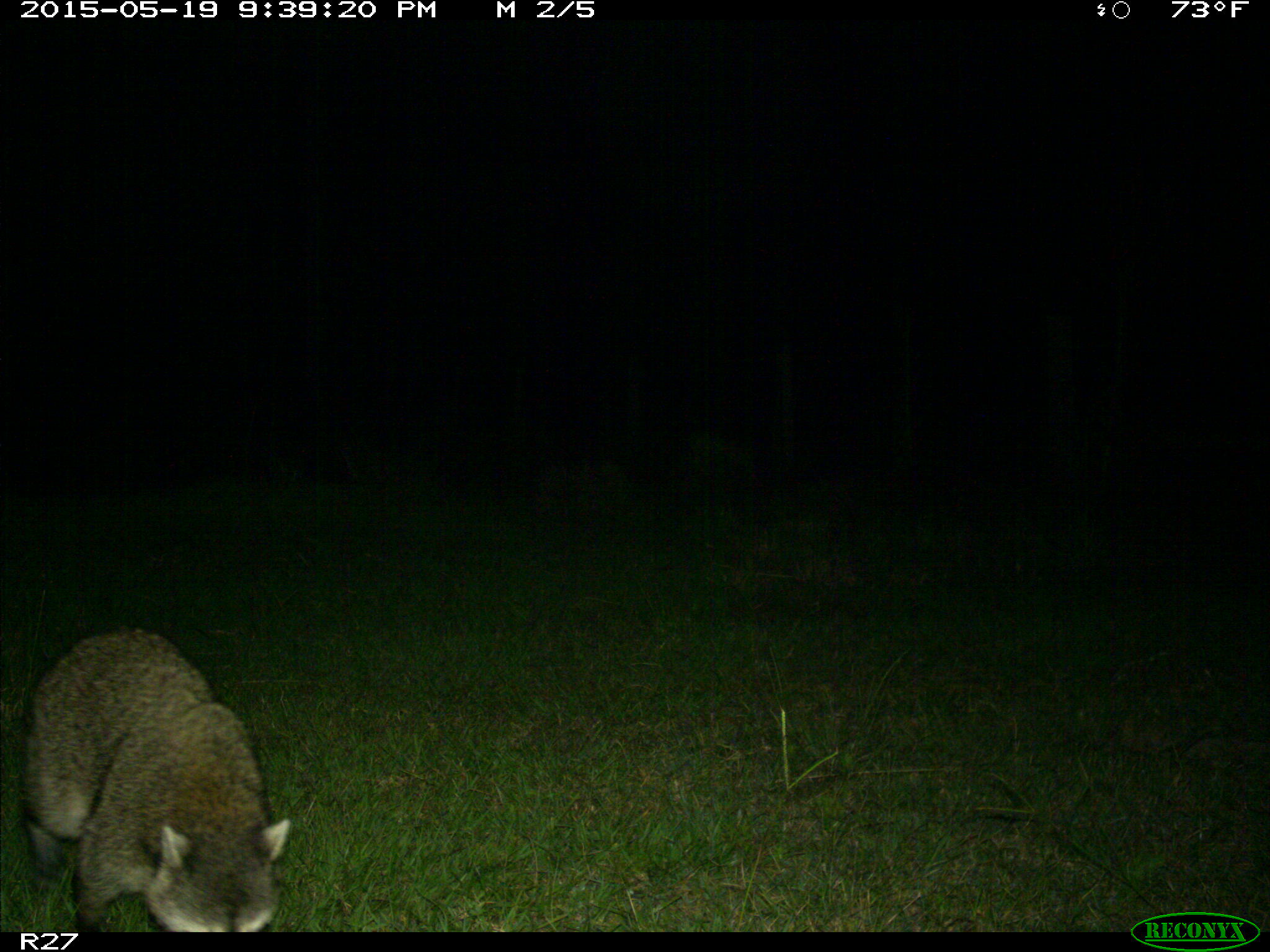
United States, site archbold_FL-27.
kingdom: Animalia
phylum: Chordata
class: Mammalia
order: Carnivora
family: Procyonidae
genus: Procyon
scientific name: Procyon lotor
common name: common raccoon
Procyon lotor (common raccoon).